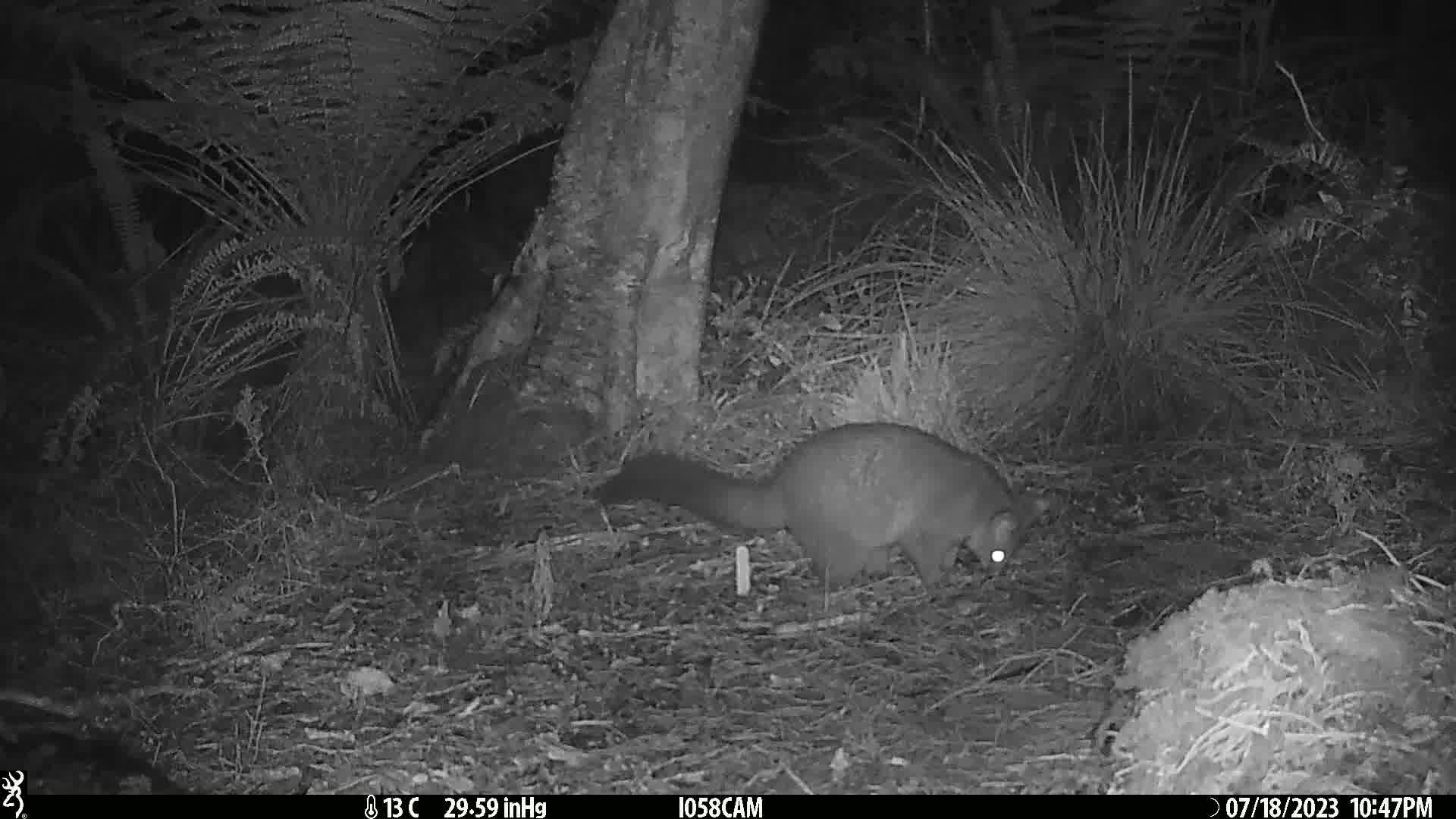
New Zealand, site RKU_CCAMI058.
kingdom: Animalia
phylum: Chordata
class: Mammalia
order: Diprotodontia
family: Phalangeridae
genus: Trichosurus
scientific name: Trichosurus vulpecula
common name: common brushtail possum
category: possum